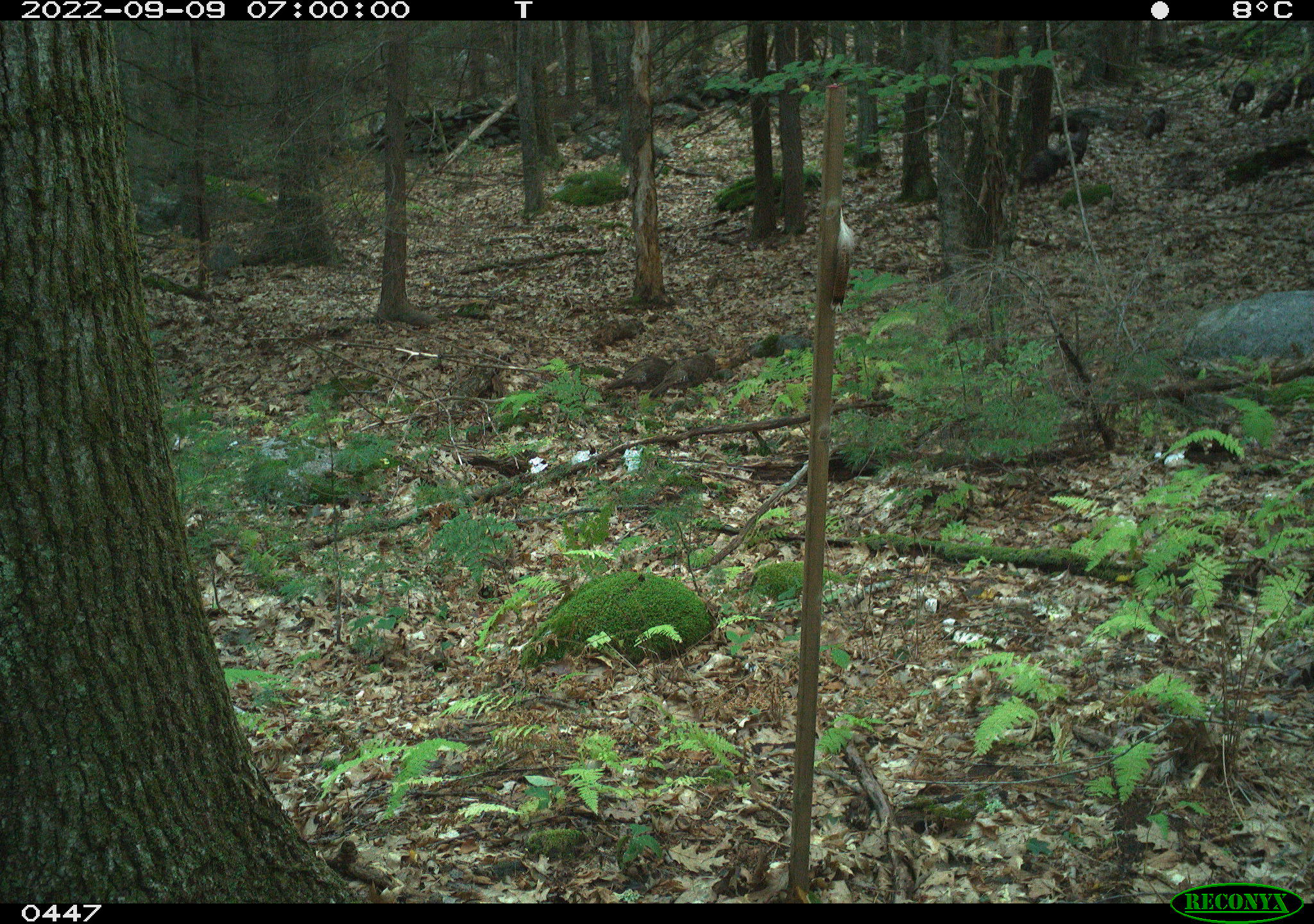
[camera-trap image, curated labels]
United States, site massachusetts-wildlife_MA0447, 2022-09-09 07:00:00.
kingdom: Animalia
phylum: Chordata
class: Aves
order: Galliformes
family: Phasianidae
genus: Meleagris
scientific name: Meleagris gallopavo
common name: wild turkey